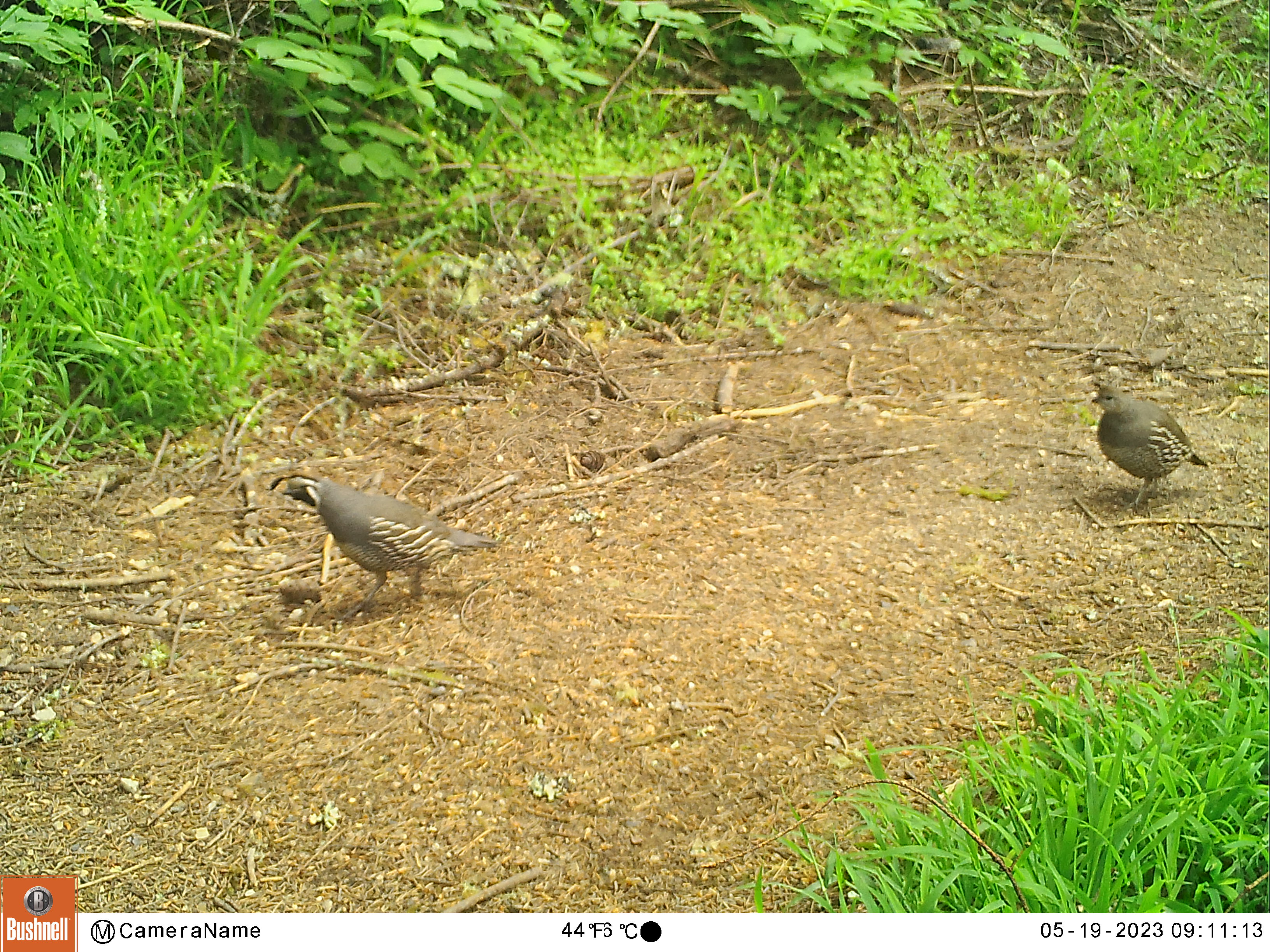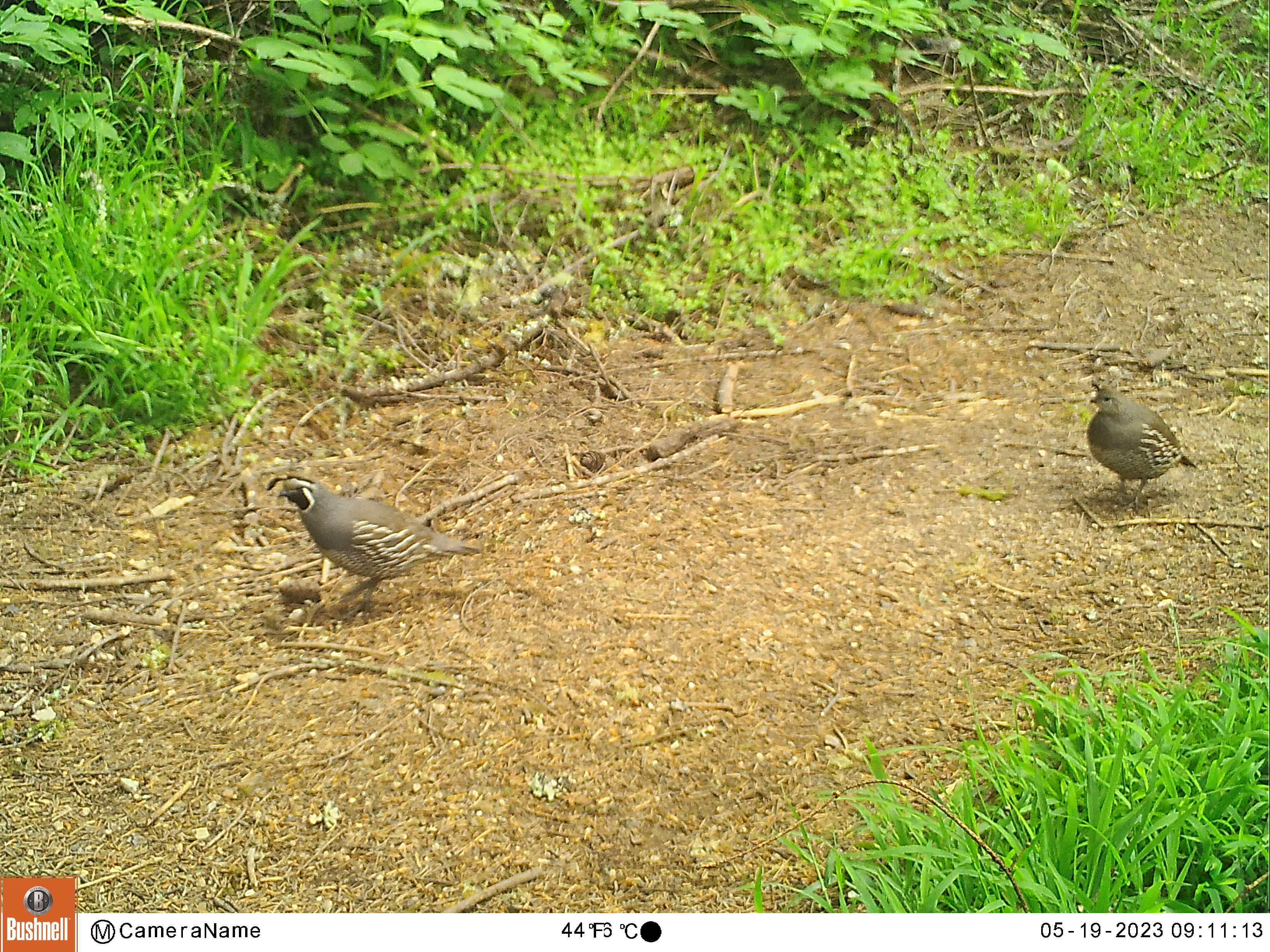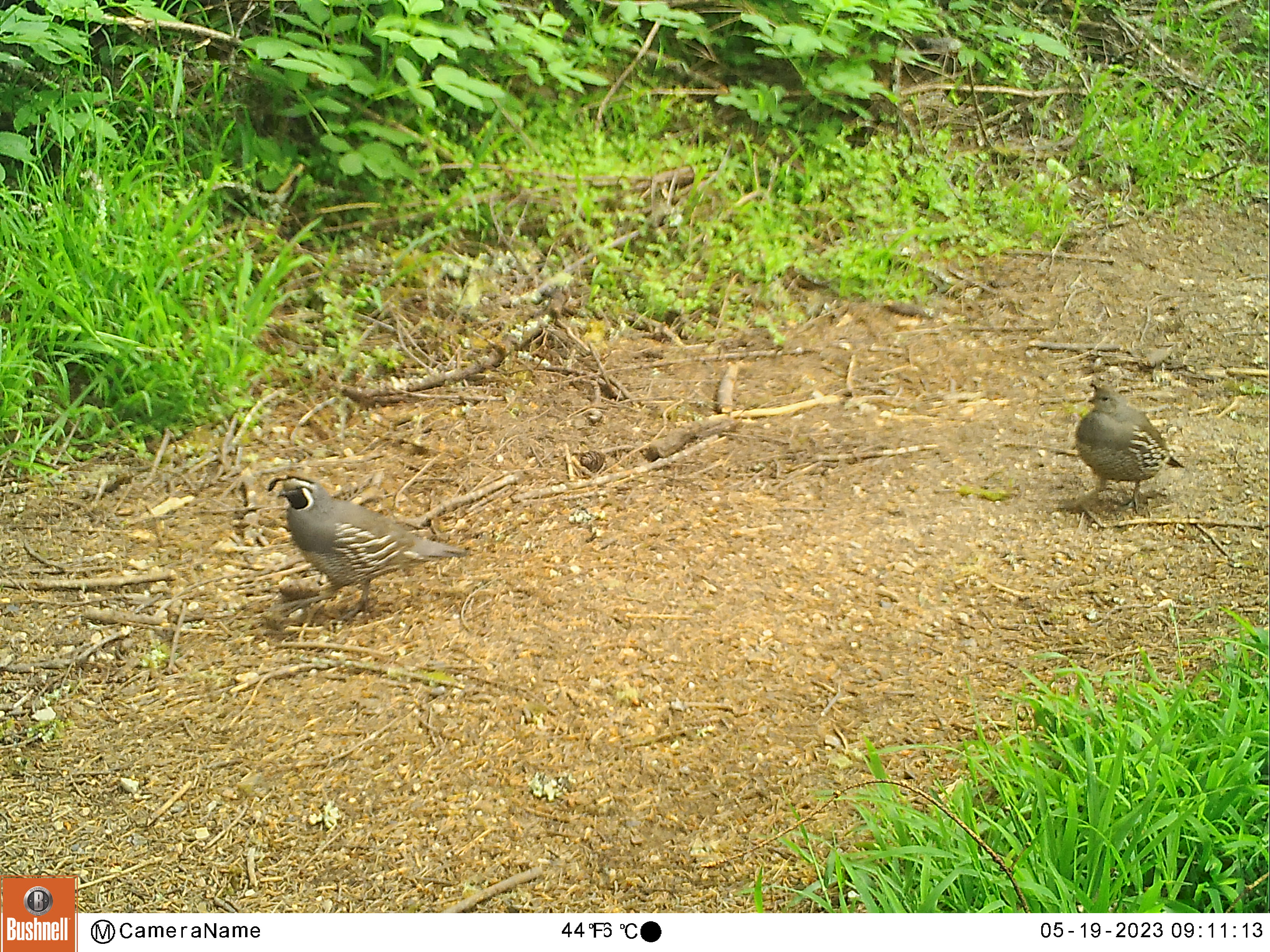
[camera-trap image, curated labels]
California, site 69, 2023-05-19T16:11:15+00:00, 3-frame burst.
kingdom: Animalia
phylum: Chordata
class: Aves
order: Galliformes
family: Odontophoridae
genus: Callipepla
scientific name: Callipepla californica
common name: california quail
California quail (Callipepla californica).